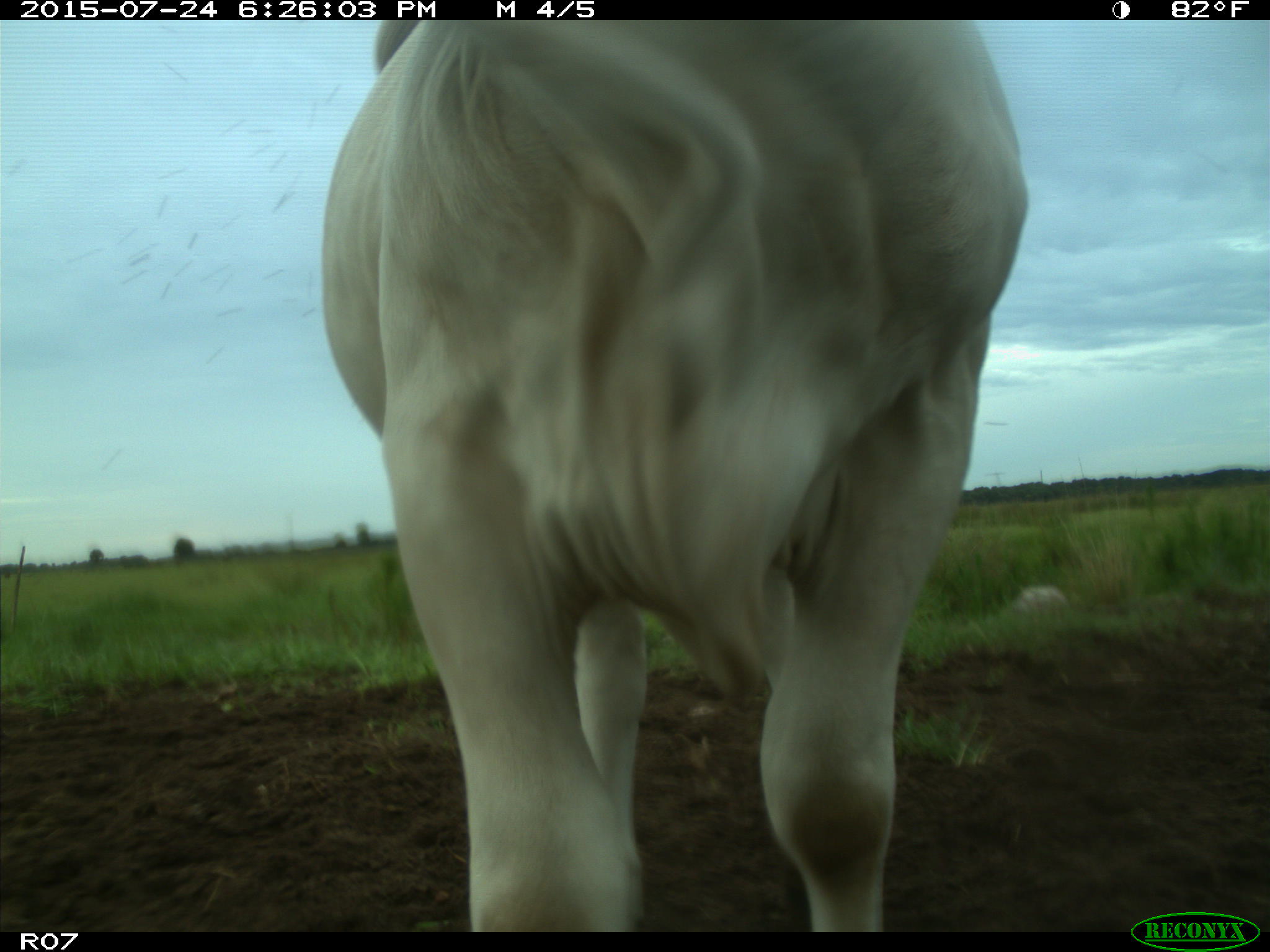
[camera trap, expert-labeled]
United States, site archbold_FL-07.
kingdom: Animalia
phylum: Chordata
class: Mammalia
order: Artiodactyla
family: Bovidae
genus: Bos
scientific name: Bos taurus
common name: domestic cow